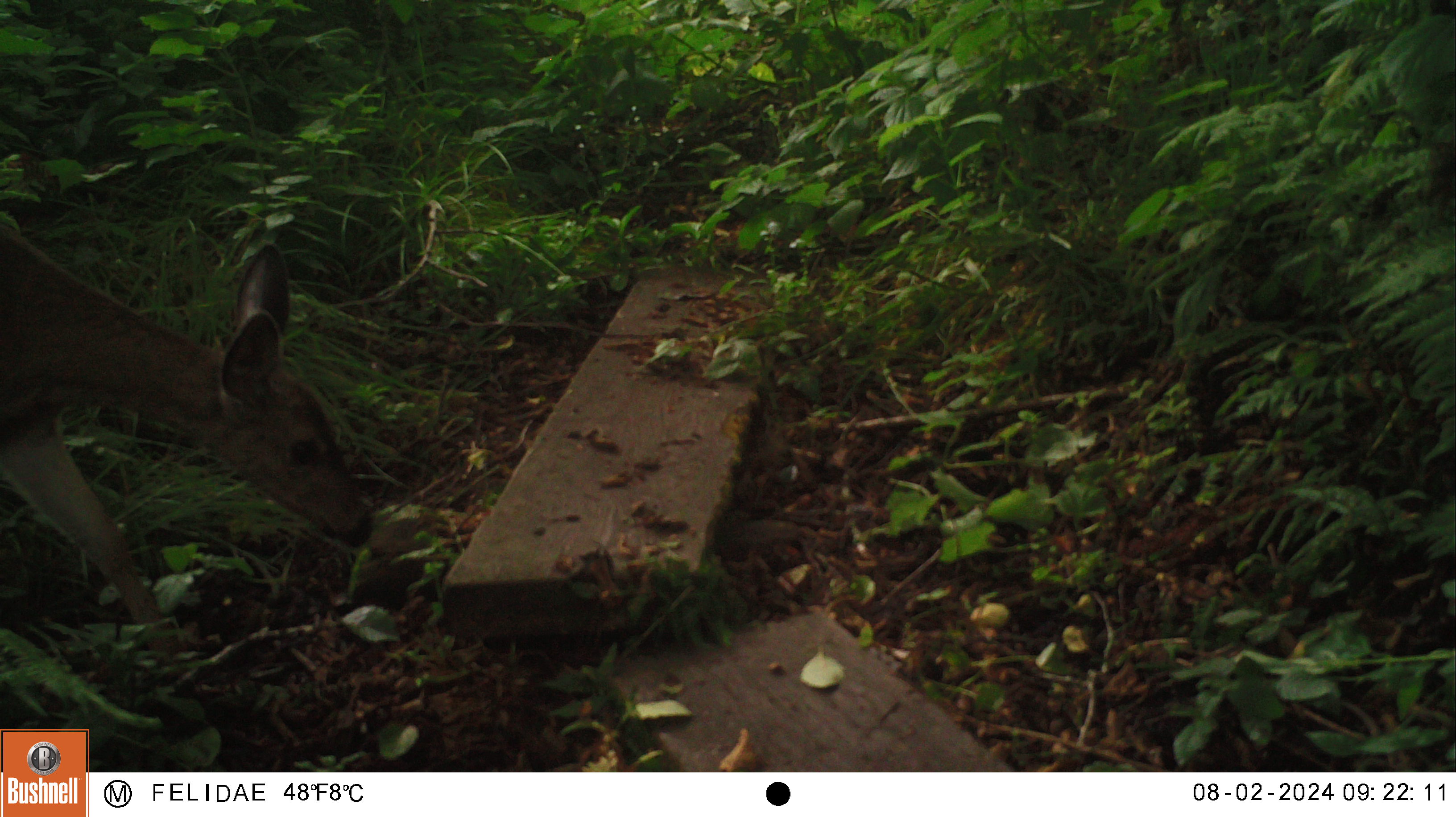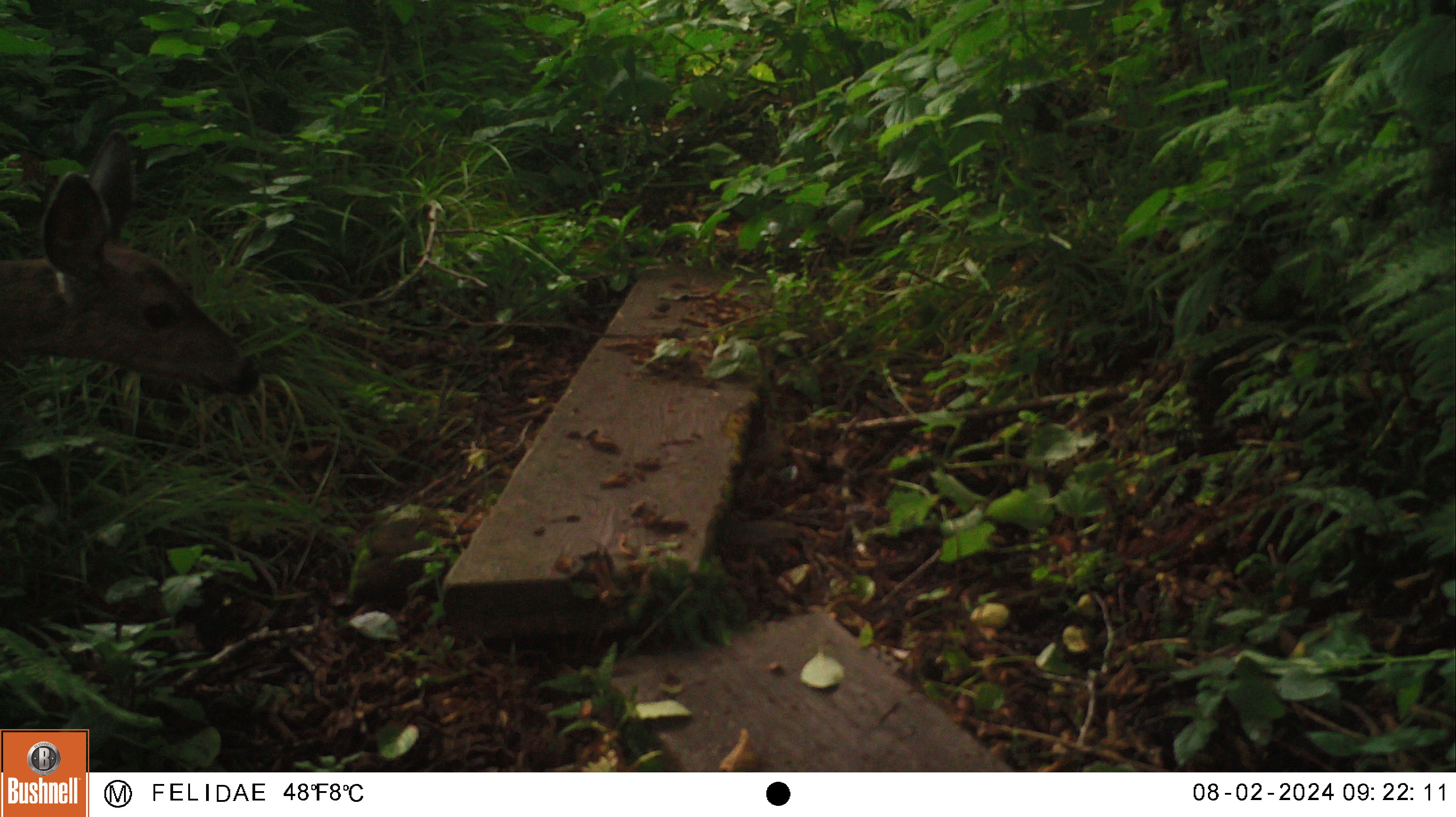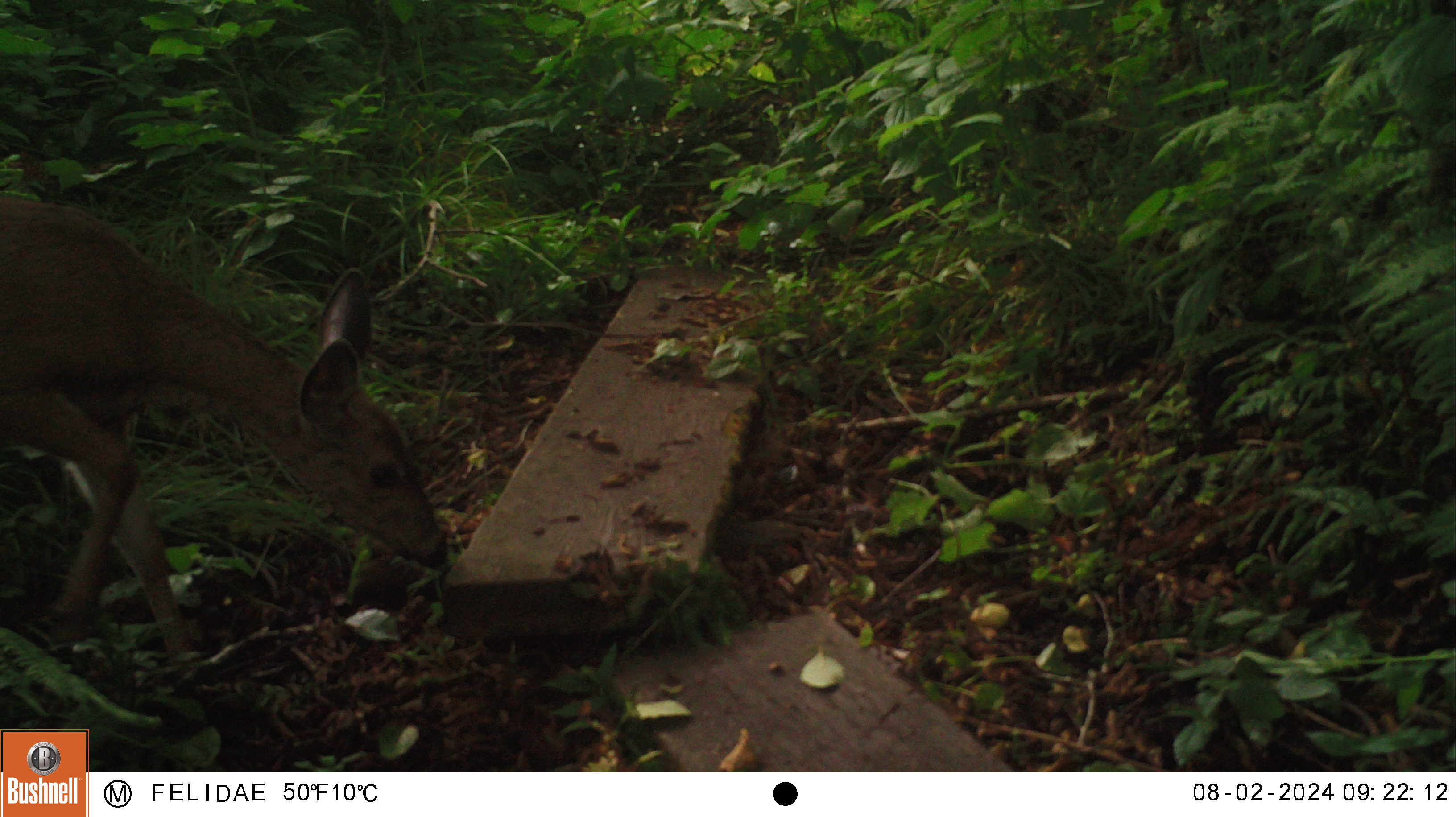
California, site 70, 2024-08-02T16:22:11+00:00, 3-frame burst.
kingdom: Animalia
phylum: Chordata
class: Mammalia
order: Artiodactyla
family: Cervidae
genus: Odocoileus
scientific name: Odocoileus hemionus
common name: mule deer